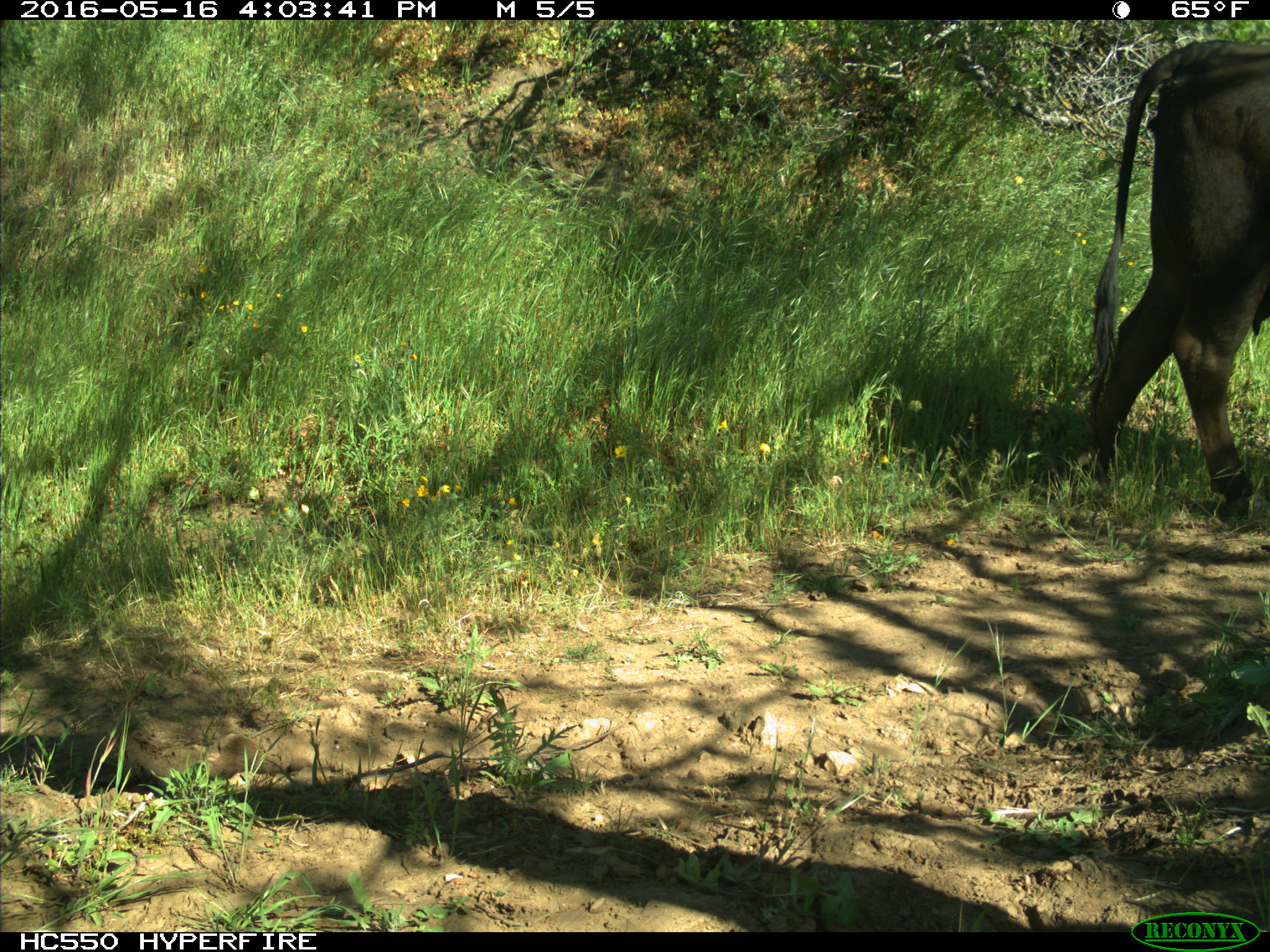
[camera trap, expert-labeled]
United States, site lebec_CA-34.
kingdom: Animalia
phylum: Chordata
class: Mammalia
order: Artiodactyla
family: Bovidae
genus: Bos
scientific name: Bos taurus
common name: domestic cow